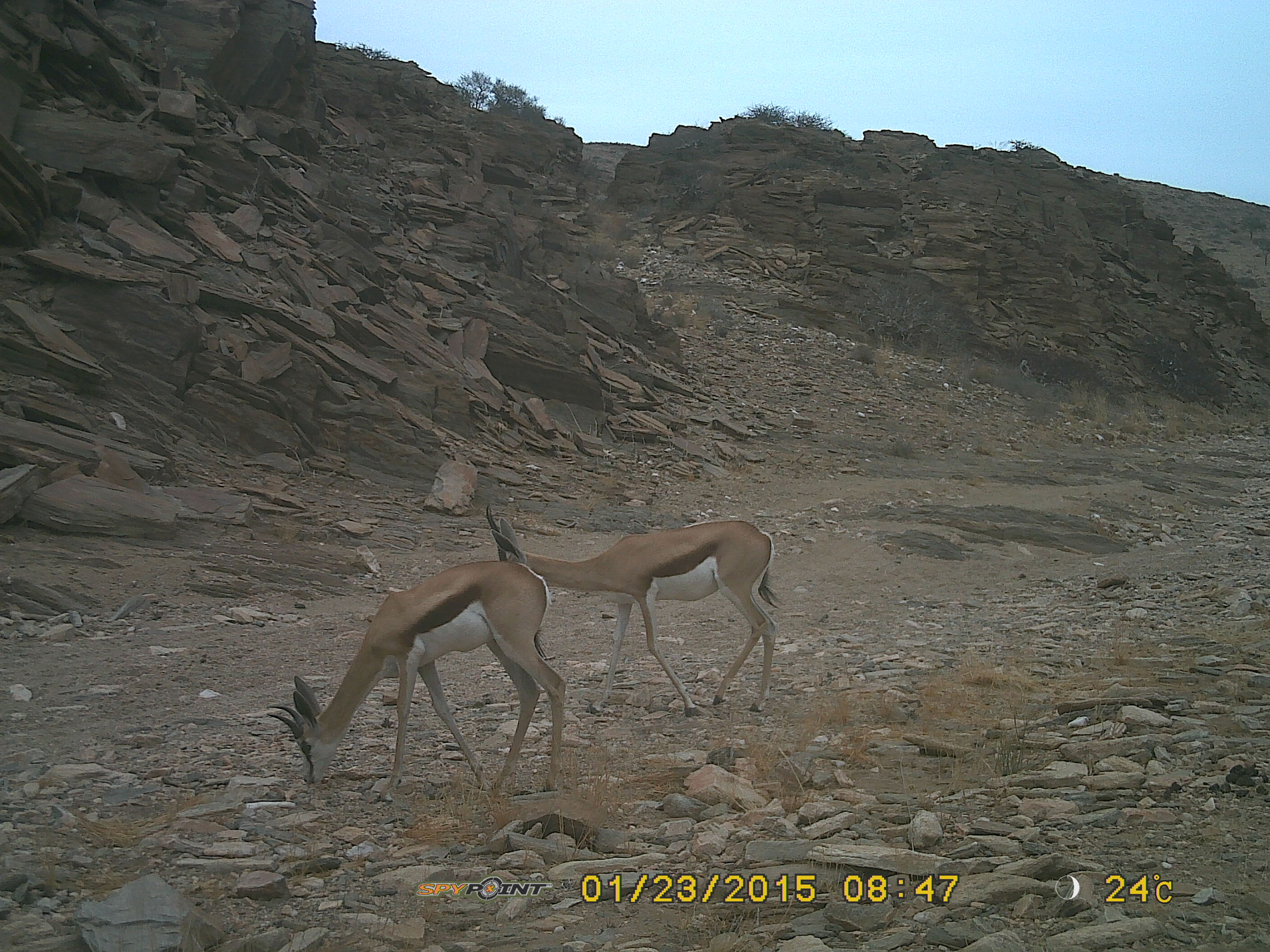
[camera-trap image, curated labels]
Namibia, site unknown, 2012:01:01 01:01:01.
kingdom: Animalia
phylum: Chordata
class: Mammalia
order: Artiodactyla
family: Bovidae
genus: Antidorcas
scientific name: Antidorcas marsupialis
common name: springbok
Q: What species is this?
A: Antidorcas marsupialis (springbok).